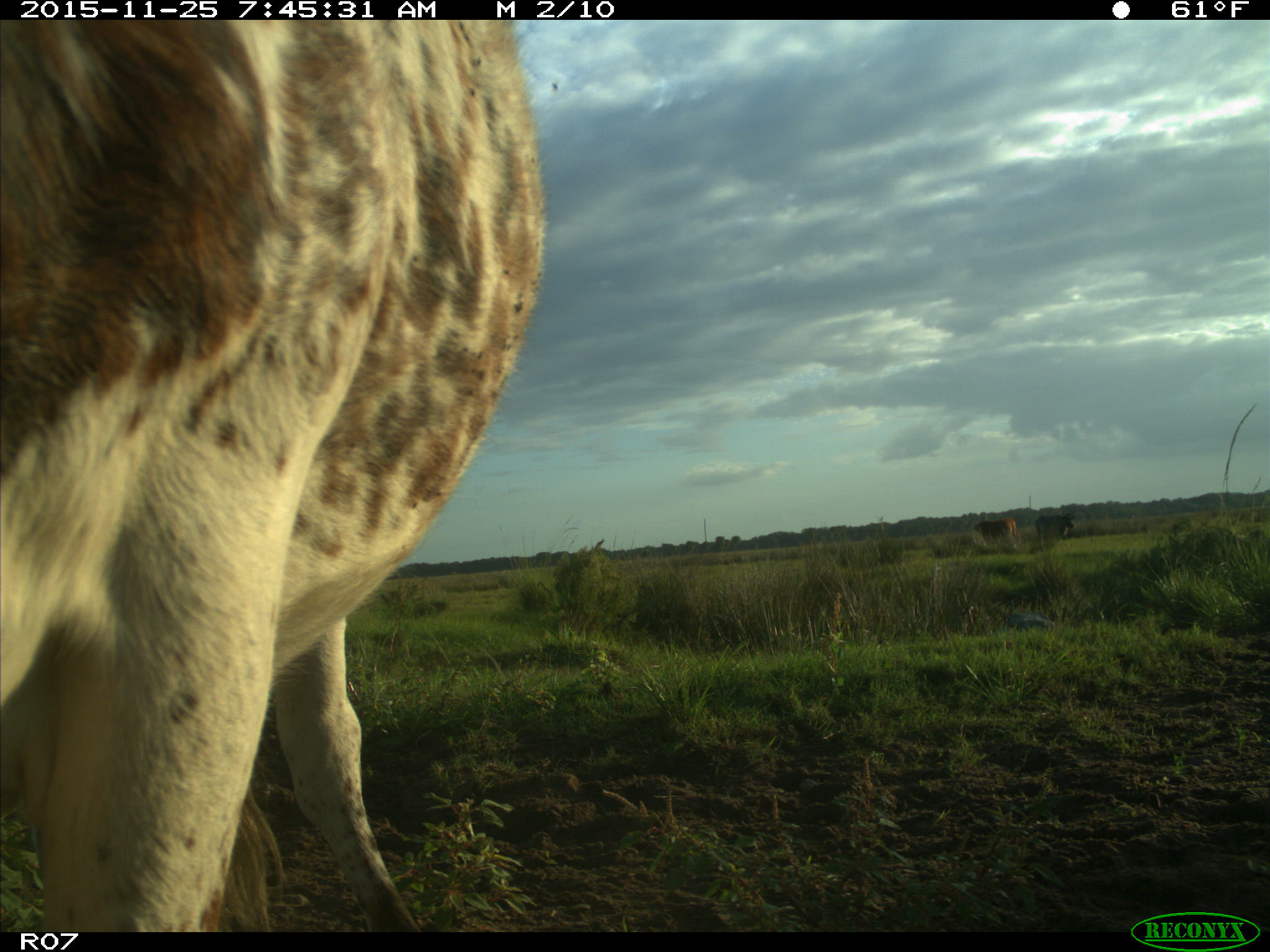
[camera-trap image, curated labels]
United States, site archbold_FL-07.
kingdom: Animalia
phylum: Chordata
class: Mammalia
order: Artiodactyla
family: Bovidae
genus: Bos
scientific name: Bos taurus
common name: domestic cow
Bos taurus (domestic cow).